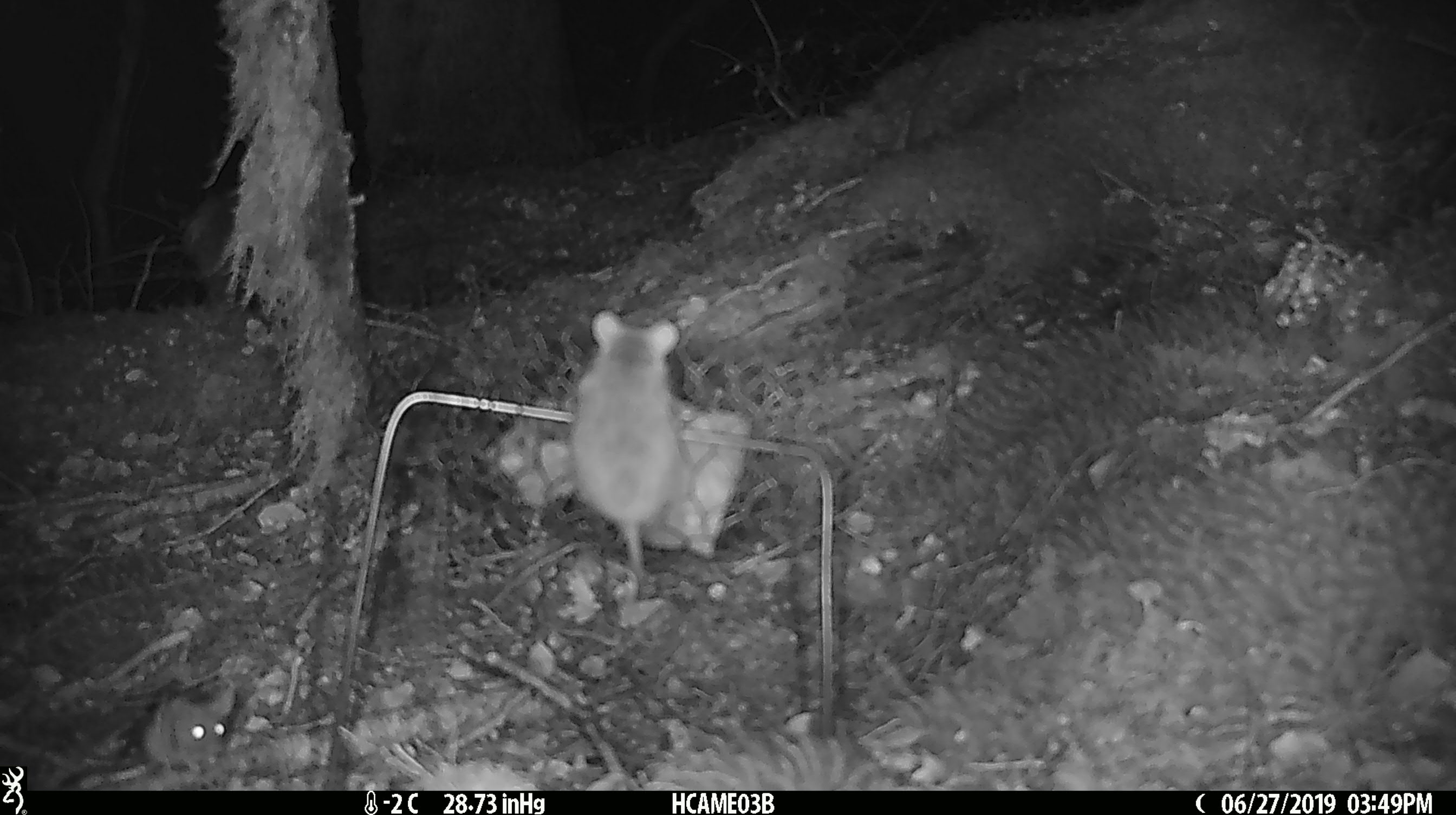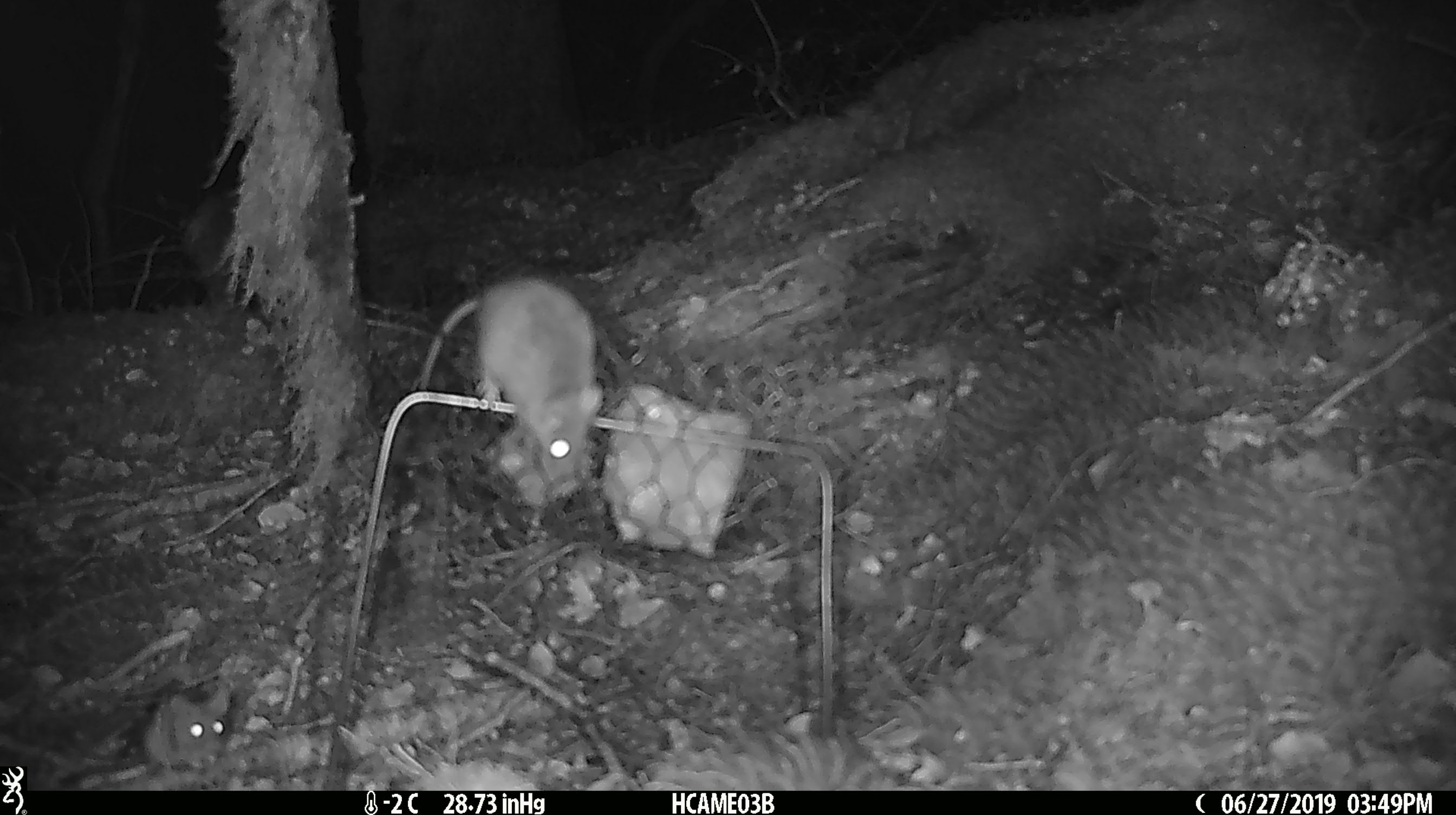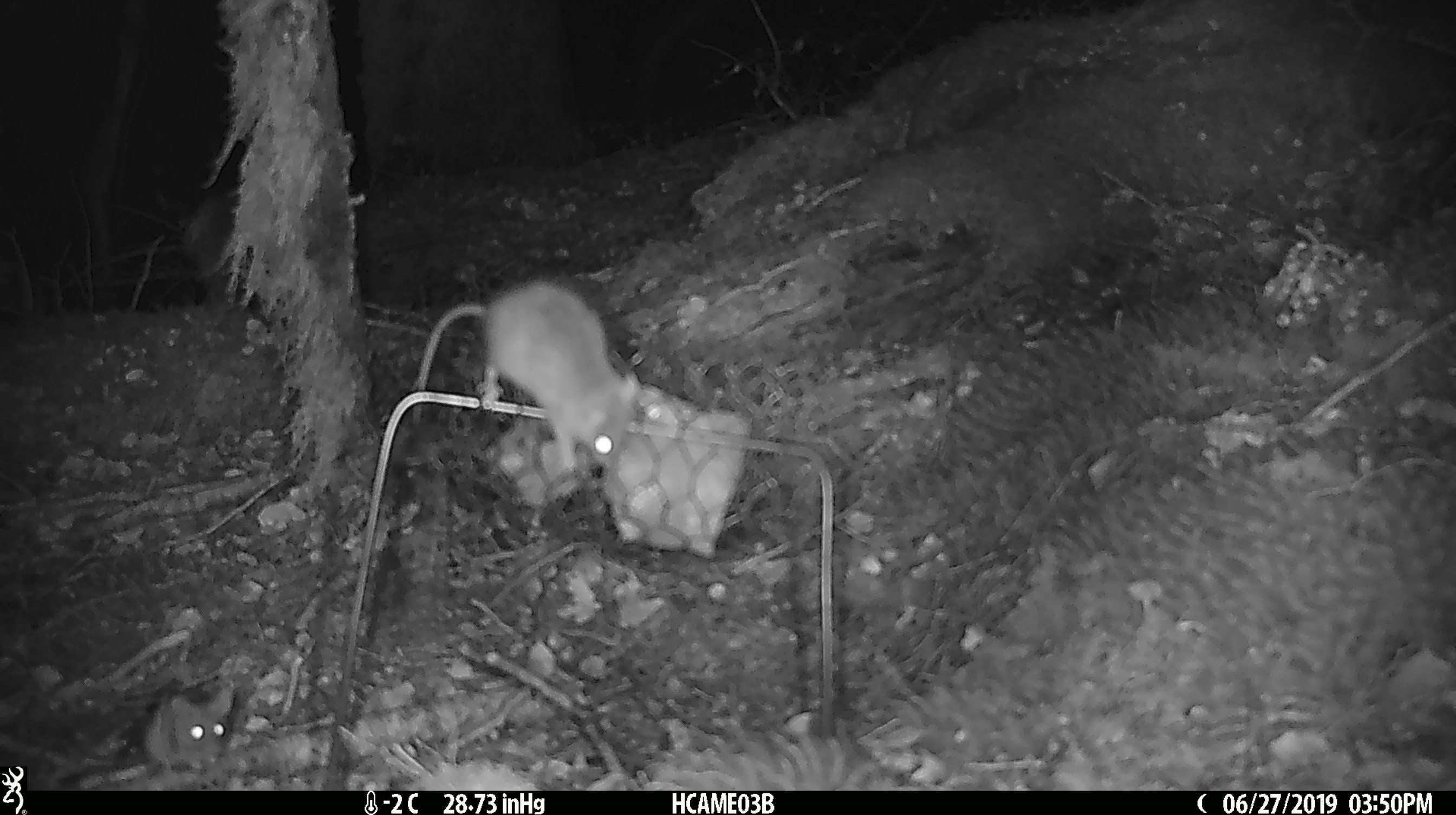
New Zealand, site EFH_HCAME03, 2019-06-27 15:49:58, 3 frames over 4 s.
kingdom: Animalia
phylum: Chordata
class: Mammalia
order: Rodentia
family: Muridae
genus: Mus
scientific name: Mus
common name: mouse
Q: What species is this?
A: Mouse (Mus).